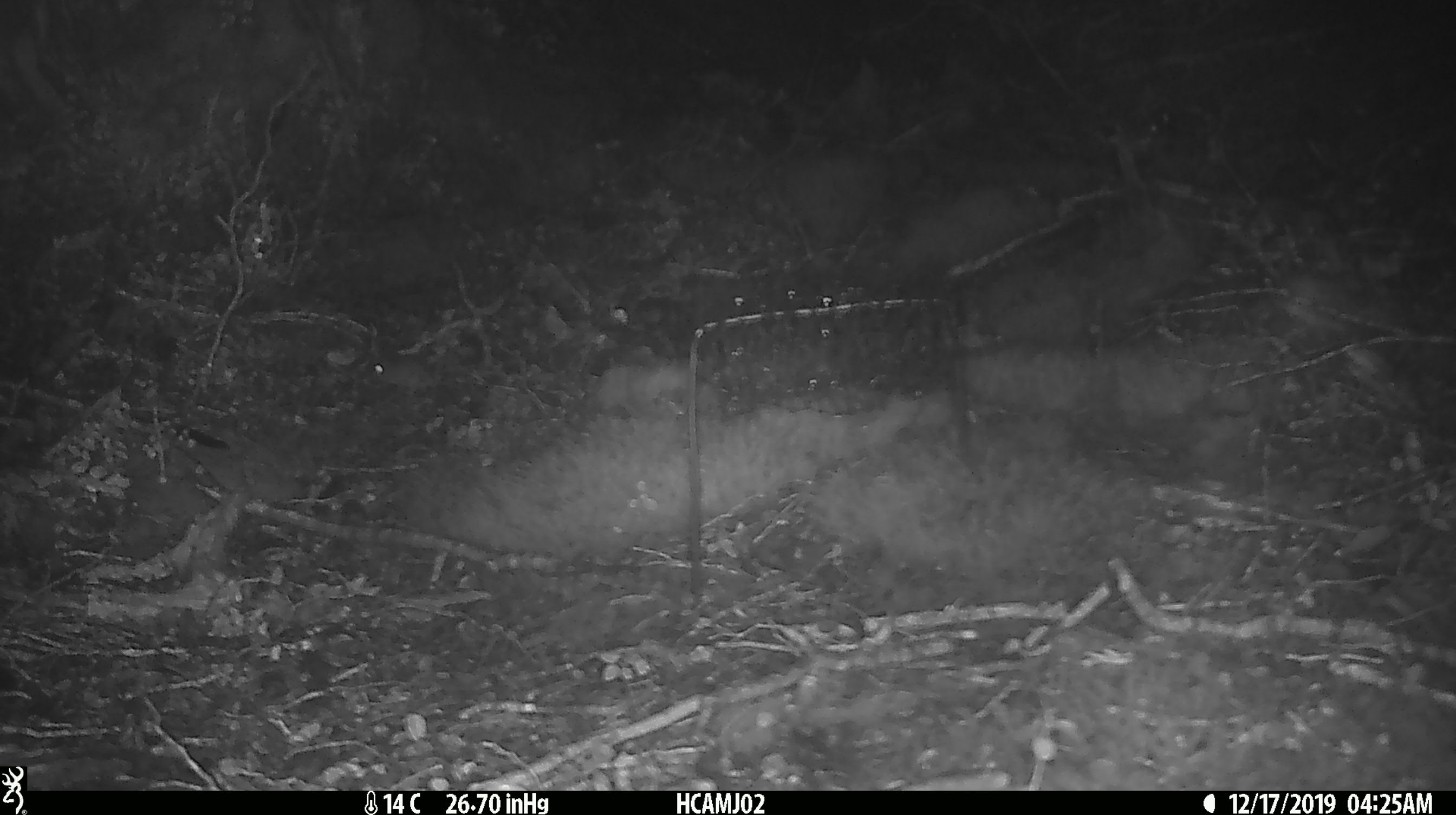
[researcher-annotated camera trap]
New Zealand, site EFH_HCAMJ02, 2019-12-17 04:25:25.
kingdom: Animalia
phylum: Chordata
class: Mammalia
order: Rodentia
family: Muridae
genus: Mus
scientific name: Mus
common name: mouse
Mouse (Mus).